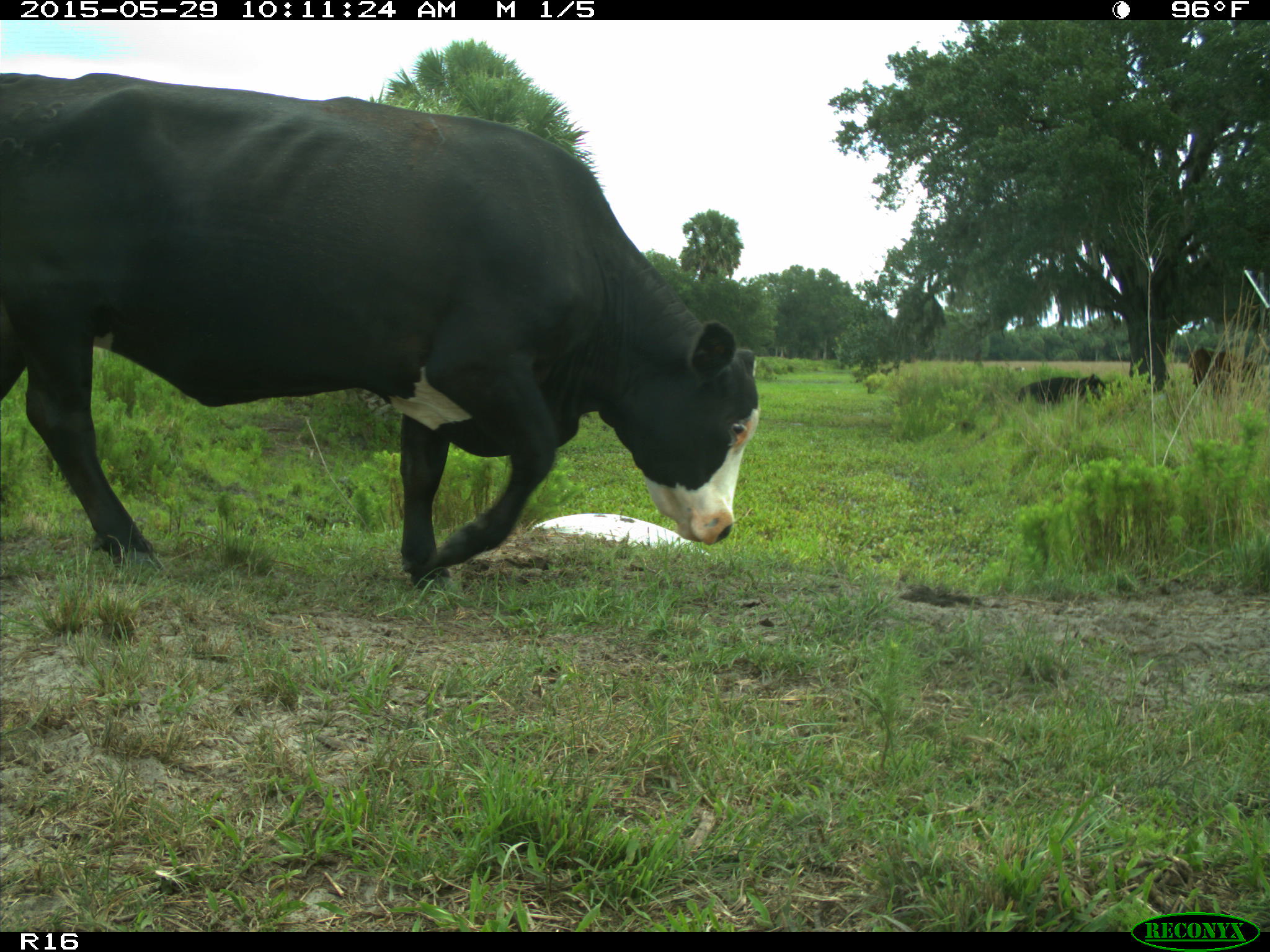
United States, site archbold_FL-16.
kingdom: Animalia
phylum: Chordata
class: Mammalia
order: Artiodactyla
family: Bovidae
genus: Bos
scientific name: Bos taurus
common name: domestic cow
Bos taurus (domestic cow).